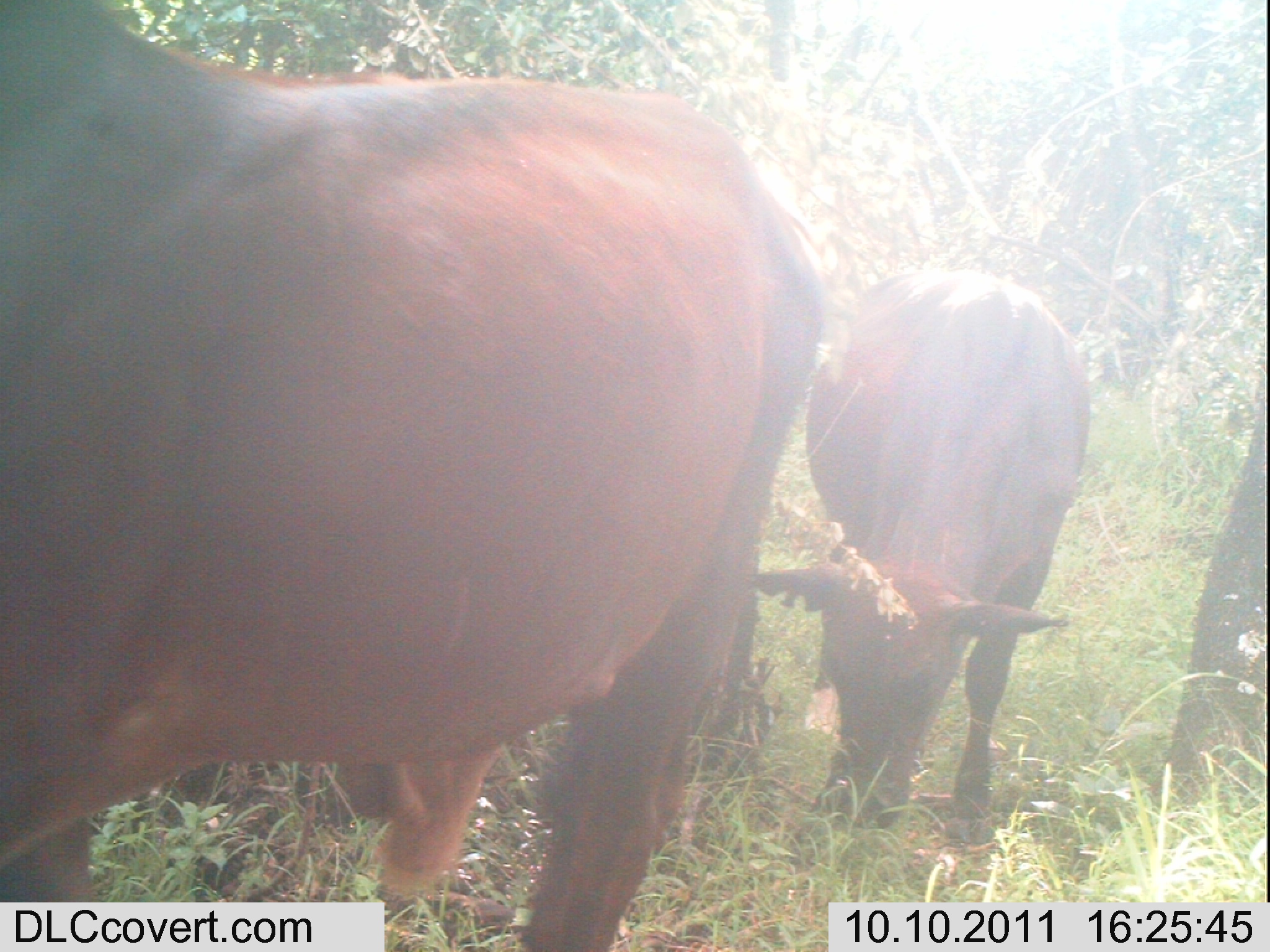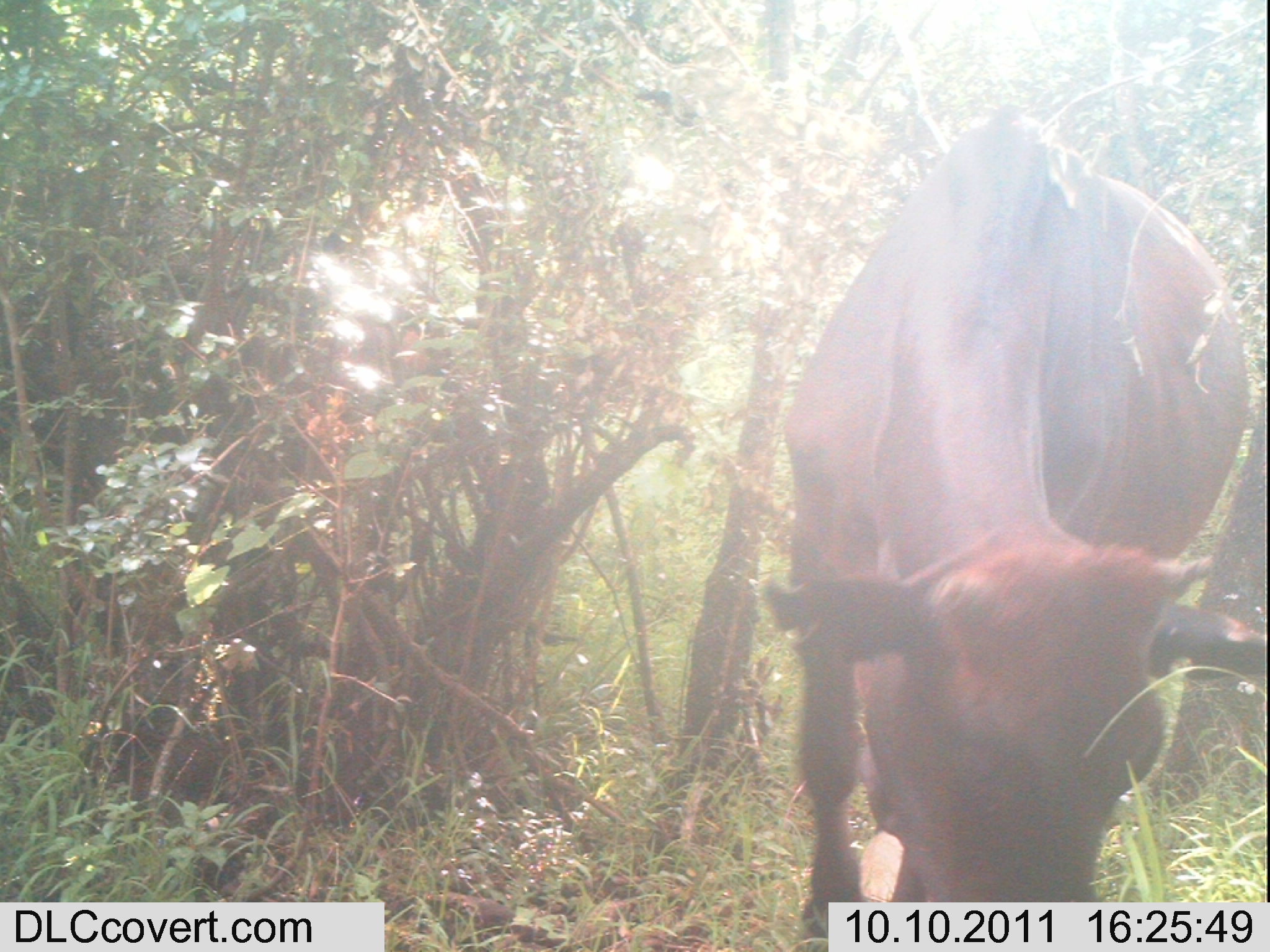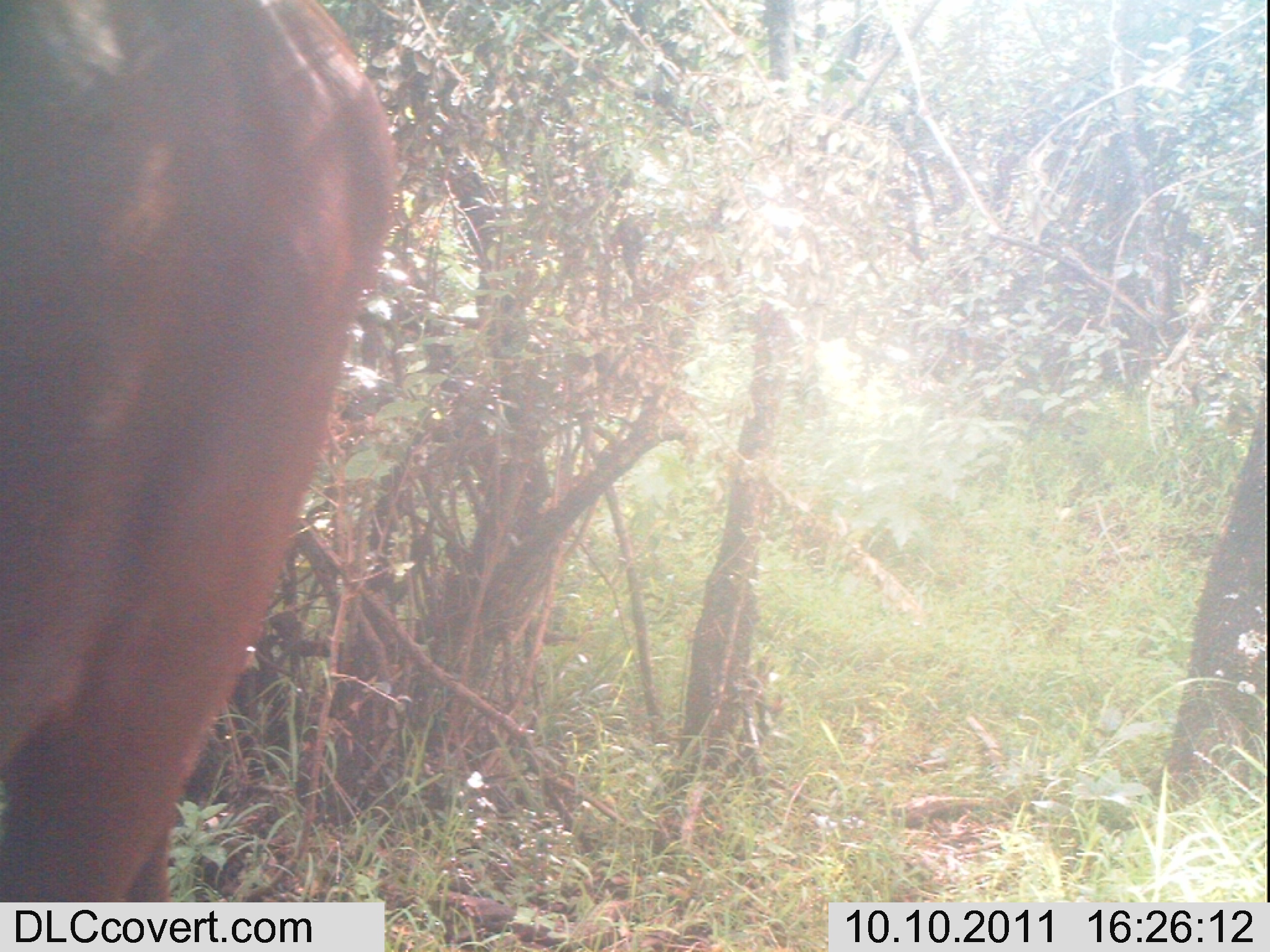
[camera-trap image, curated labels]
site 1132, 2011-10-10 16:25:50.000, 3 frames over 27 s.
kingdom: Animalia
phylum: Chordata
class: Mammalia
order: Artiodactyla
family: Bovidae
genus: Bos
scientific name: Bos taurus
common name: domestic cattle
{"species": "Bos taurus (domestic cattle)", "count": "2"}